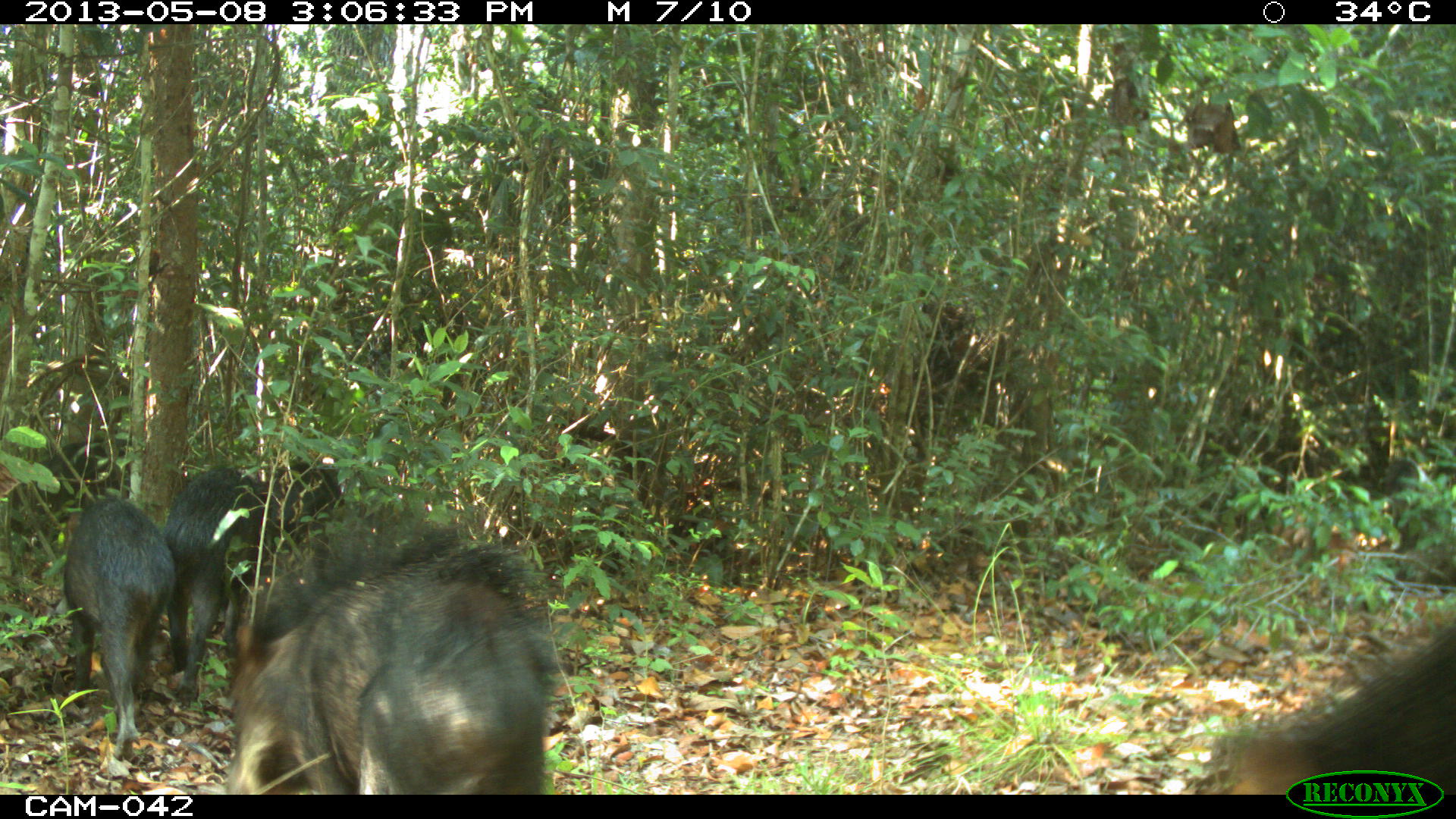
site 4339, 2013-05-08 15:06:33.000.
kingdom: Animalia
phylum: Chordata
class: Mammalia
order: Artiodactyla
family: Tayassuidae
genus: Tayassu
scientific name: Tayassu pecari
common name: white-lipped peccary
Tayassu pecari (white-lipped peccary), count 32.